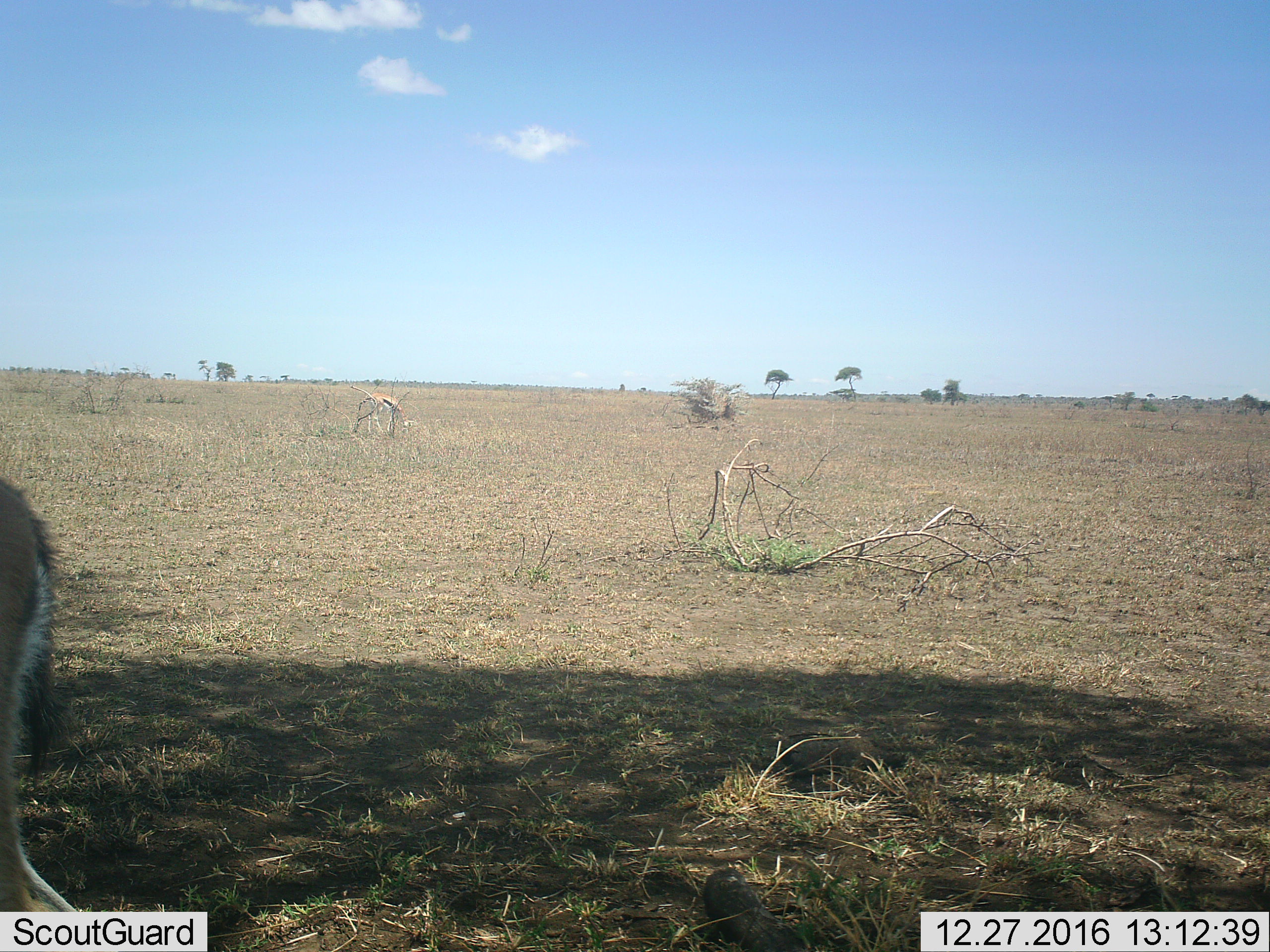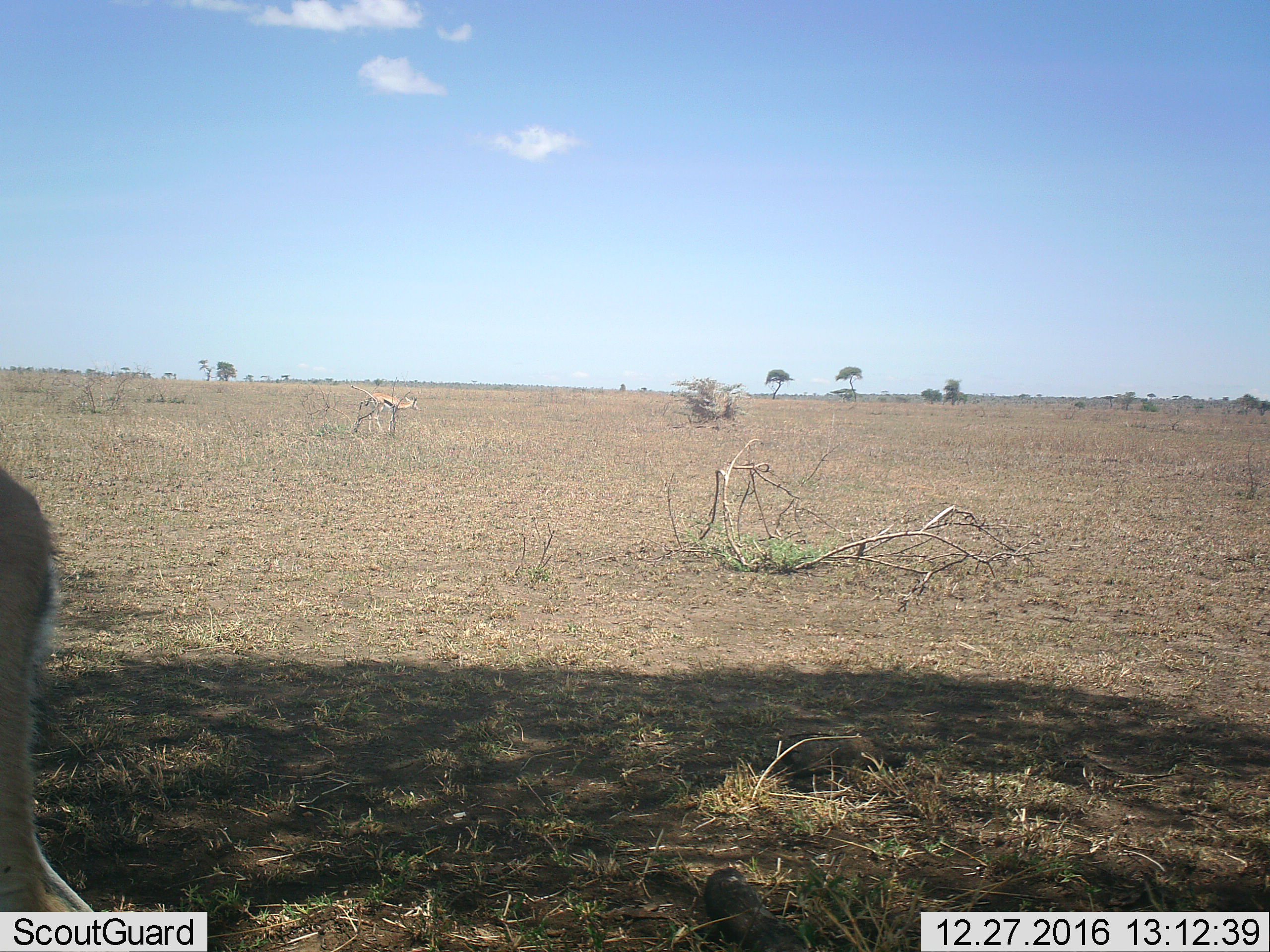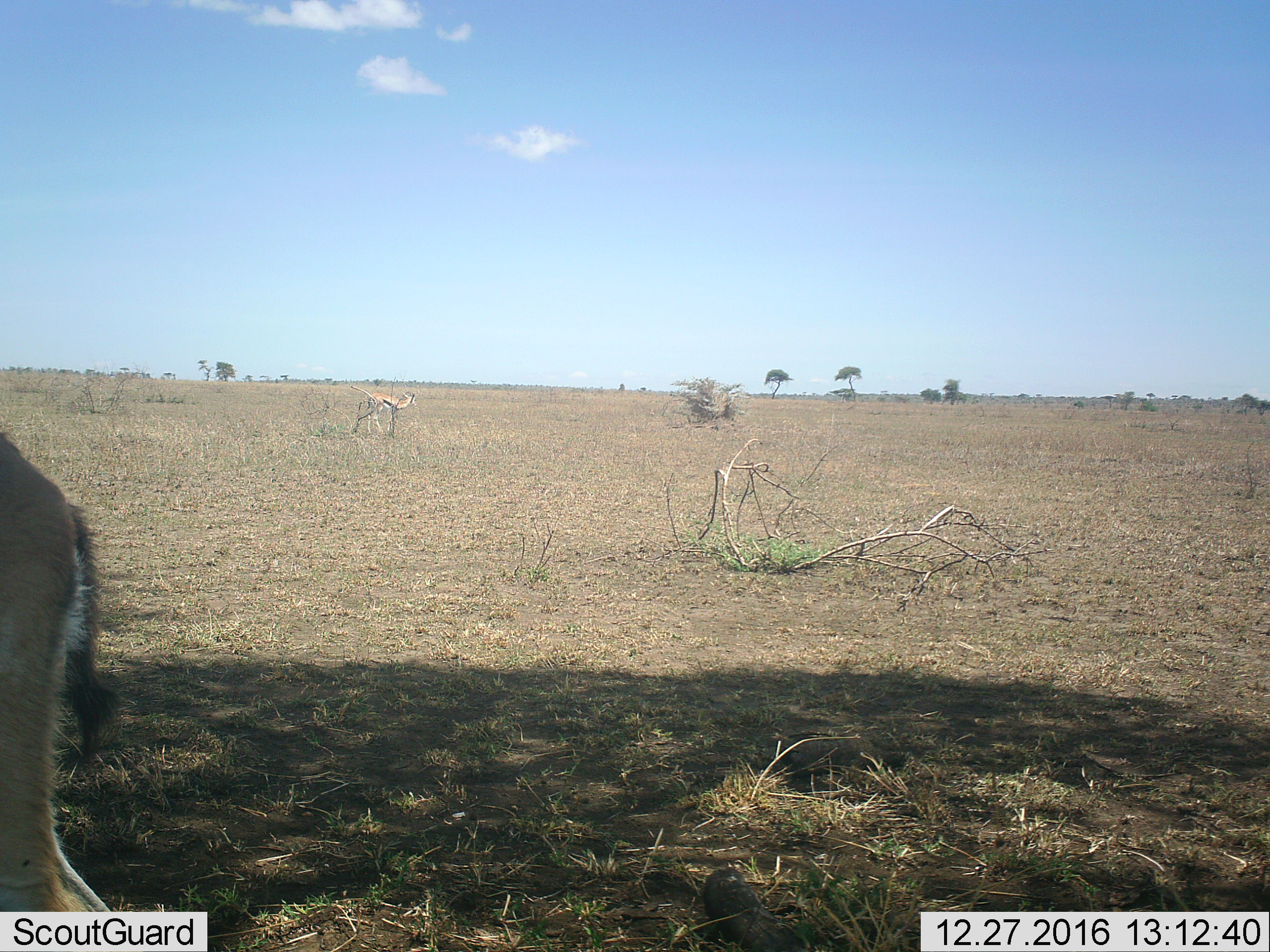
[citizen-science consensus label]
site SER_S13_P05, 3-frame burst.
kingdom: Animalia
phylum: Chordata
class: Mammalia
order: Artiodactyla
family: Bovidae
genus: Eudorcas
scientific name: Eudorcas thomsonii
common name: thomson's gazelle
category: gazellethomsons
Gazellethomsons (thomson's gazelle) (Eudorcas thomsonii), count 2. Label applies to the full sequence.